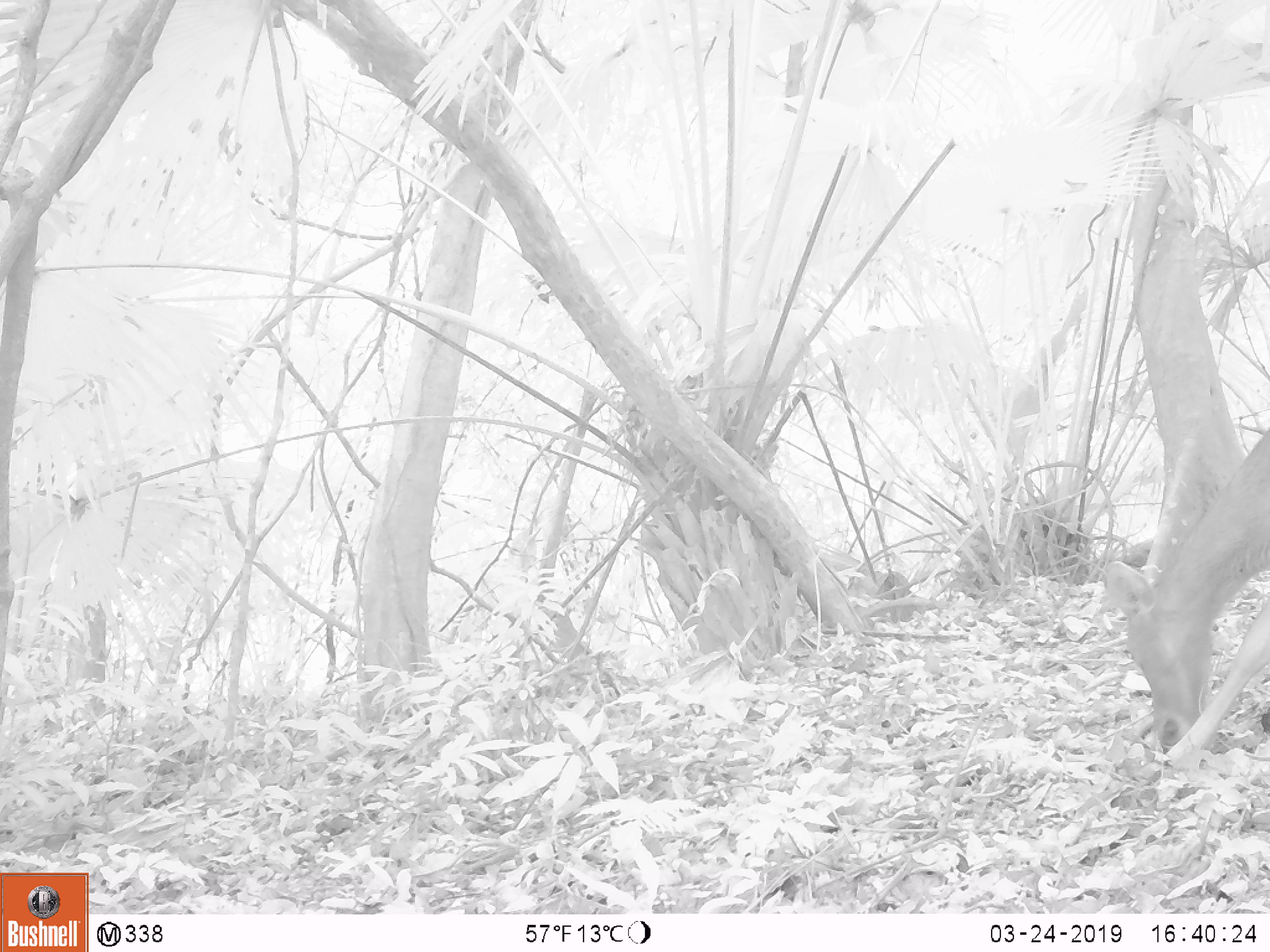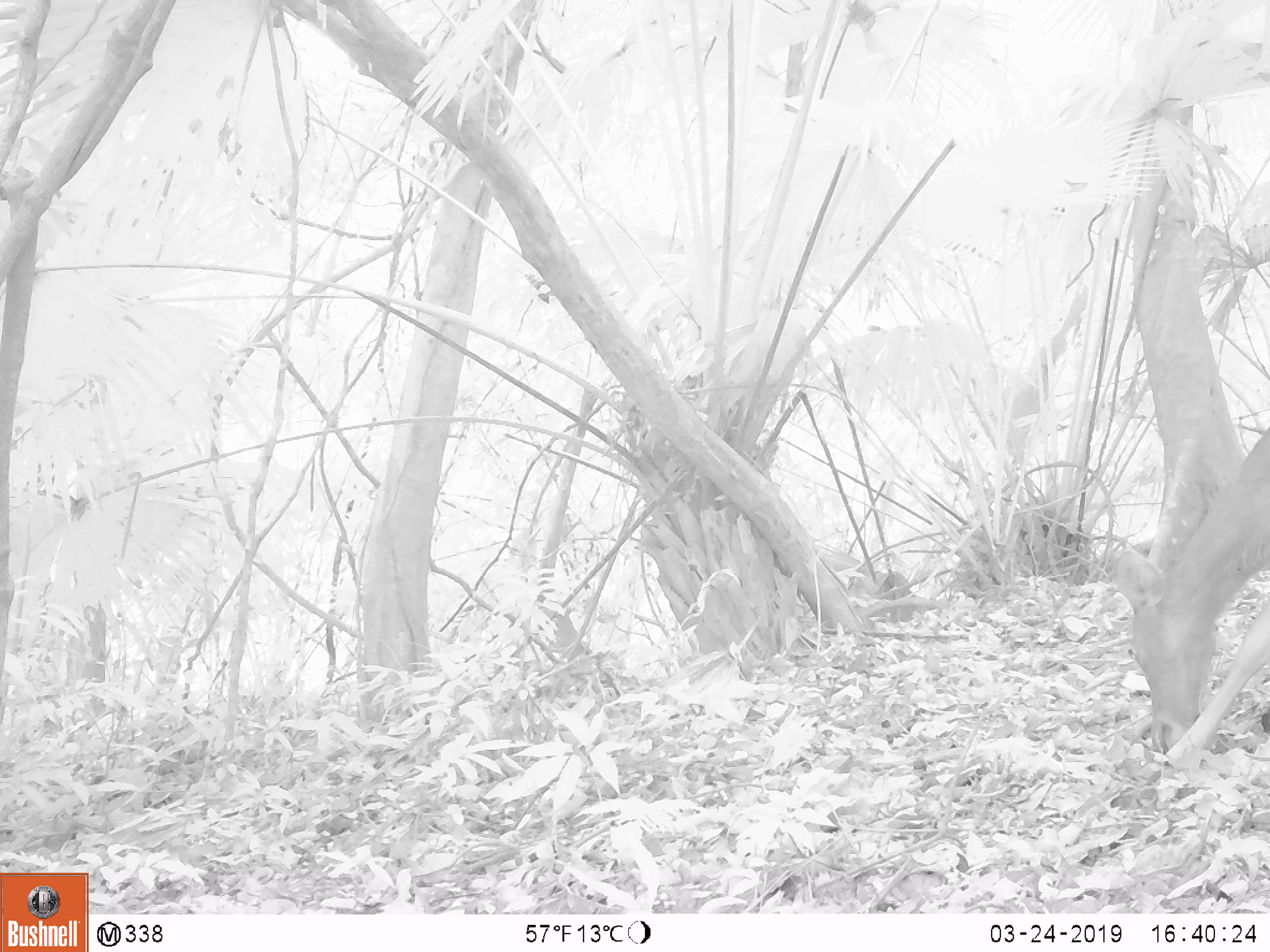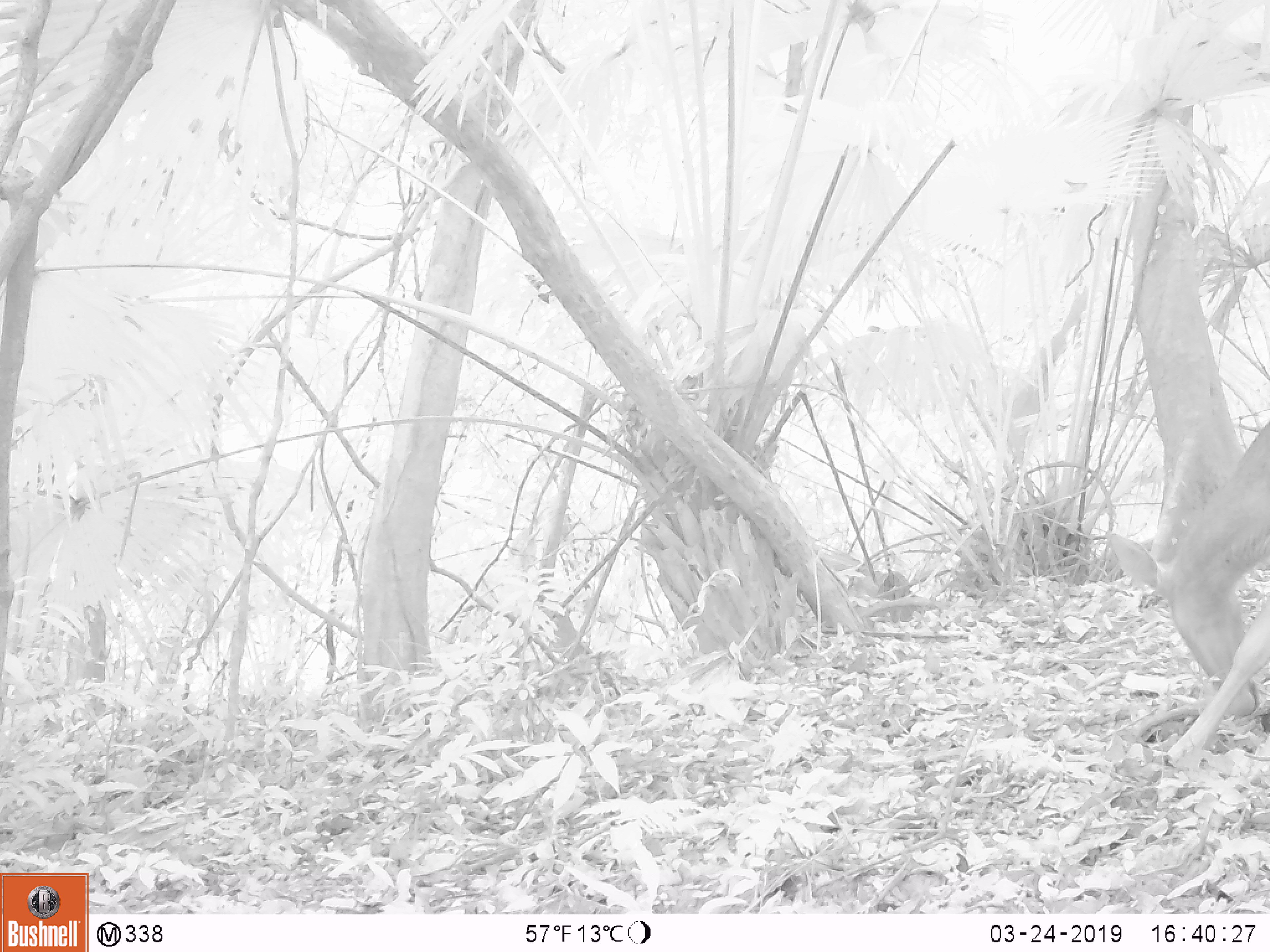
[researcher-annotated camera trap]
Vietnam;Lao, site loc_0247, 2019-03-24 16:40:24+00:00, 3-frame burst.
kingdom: Animalia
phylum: Chordata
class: Mammalia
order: Artiodactyla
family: Cervidae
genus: Rusa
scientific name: Rusa unicolor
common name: sambar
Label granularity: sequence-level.